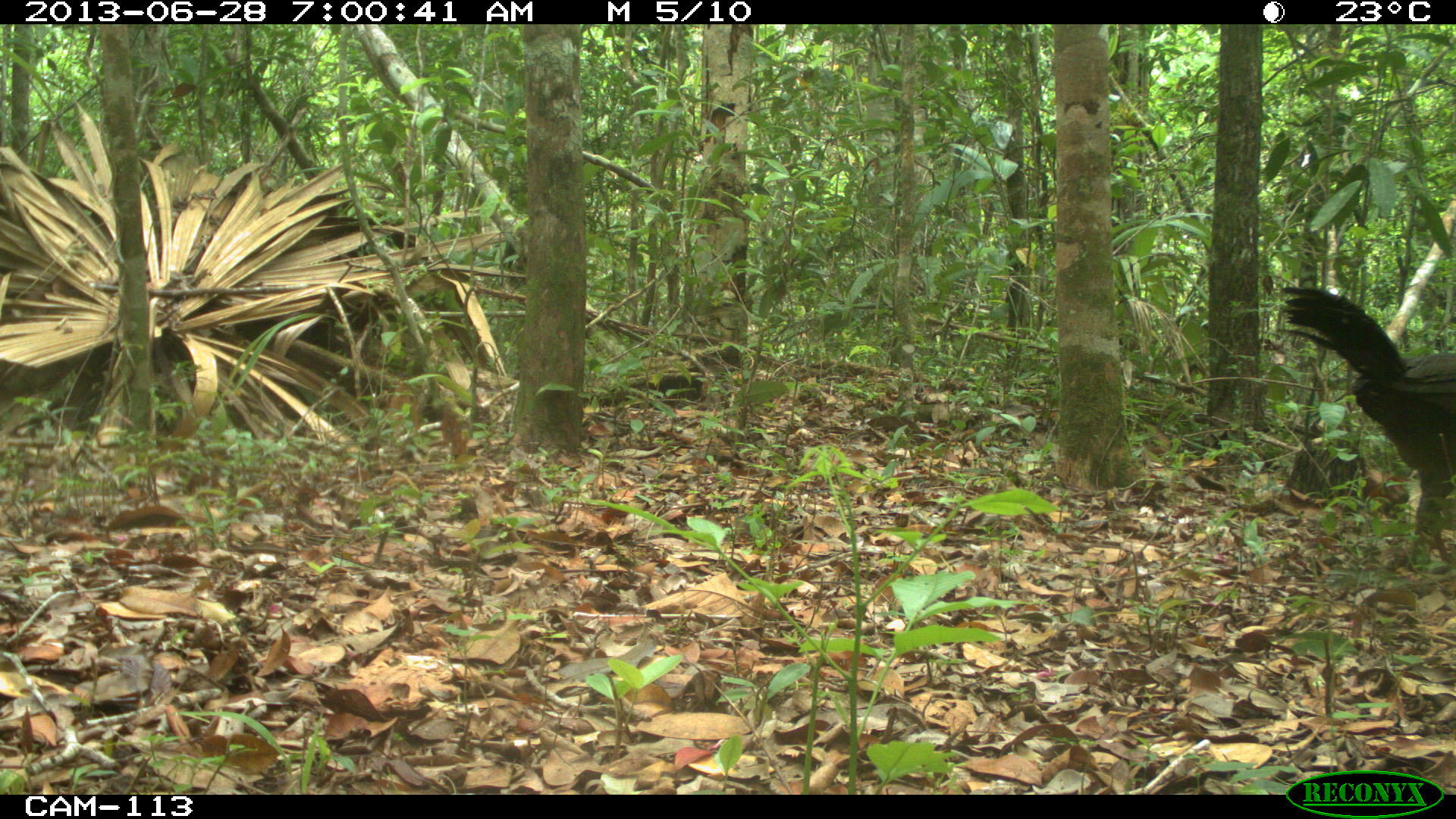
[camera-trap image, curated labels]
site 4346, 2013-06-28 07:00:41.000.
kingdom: Animalia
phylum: Chordata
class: Aves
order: Galliformes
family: Cracidae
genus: Penelope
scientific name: Penelope purpurascens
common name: crested guan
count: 4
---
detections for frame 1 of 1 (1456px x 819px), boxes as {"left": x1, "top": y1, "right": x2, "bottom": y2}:
penelope purpurascens: {"left": 1274, "top": 286, "right": 1456, "bottom": 562}